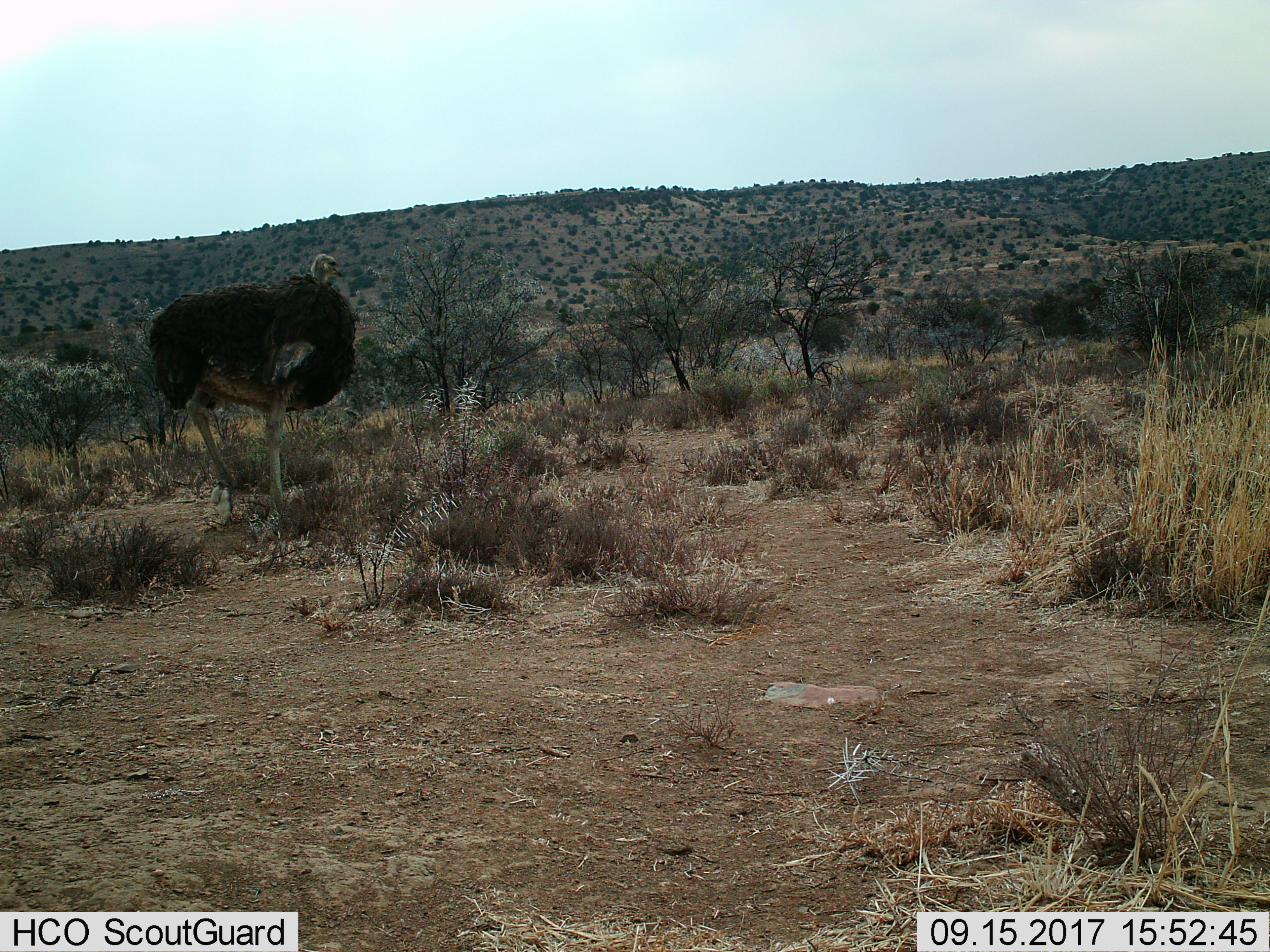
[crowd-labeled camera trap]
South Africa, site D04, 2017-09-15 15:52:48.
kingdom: Animalia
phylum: Chordata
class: Aves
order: Struthioniformes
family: Struthionidae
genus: Struthio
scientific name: Struthio camelus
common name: ostrich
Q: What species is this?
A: Ostrich (Struthio camelus).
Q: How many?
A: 1.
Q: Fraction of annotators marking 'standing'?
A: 40%.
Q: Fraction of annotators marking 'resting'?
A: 0%.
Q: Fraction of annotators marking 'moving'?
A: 70%.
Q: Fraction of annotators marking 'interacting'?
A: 0%.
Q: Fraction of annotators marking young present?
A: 0%.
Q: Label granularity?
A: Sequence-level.